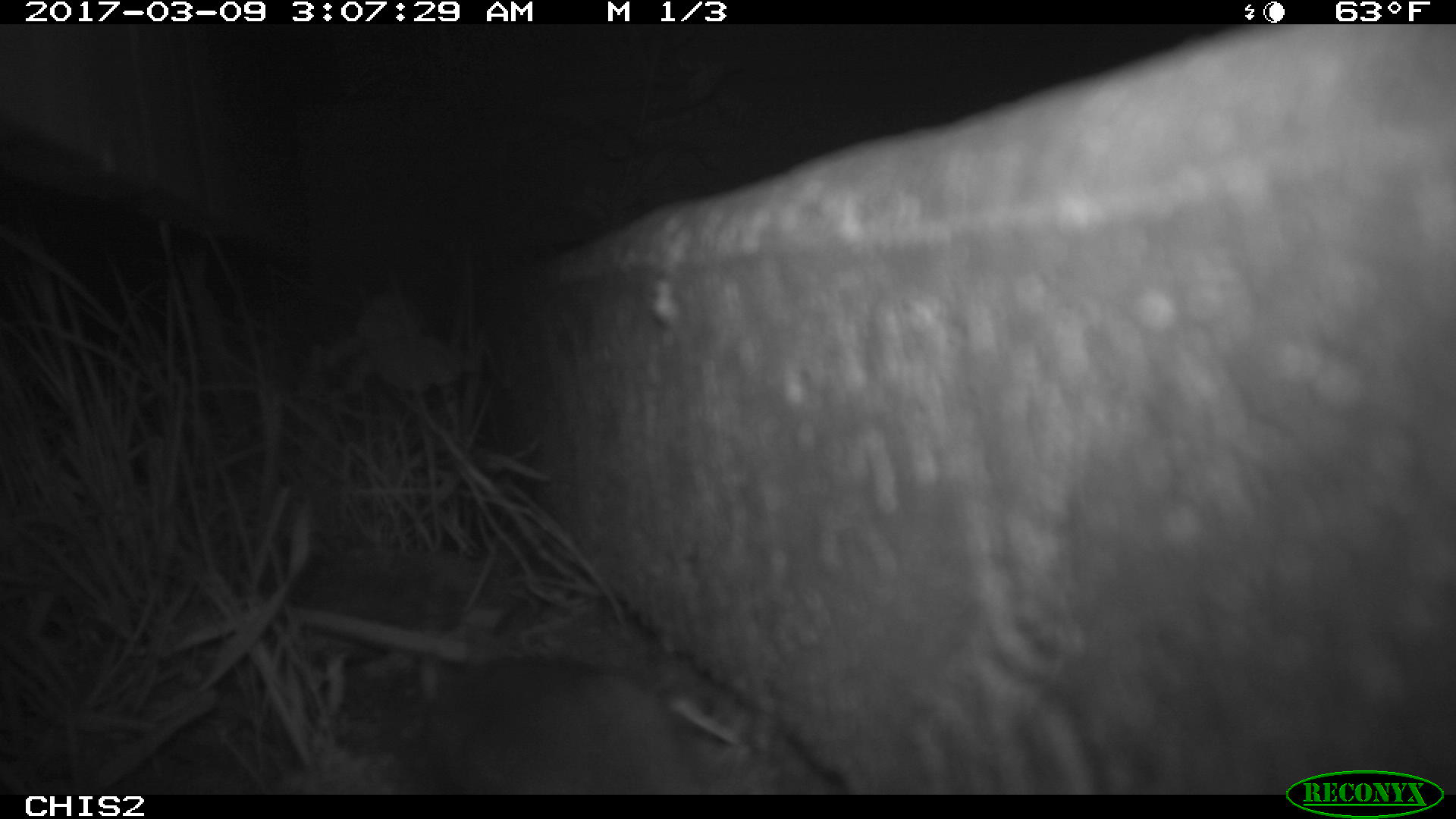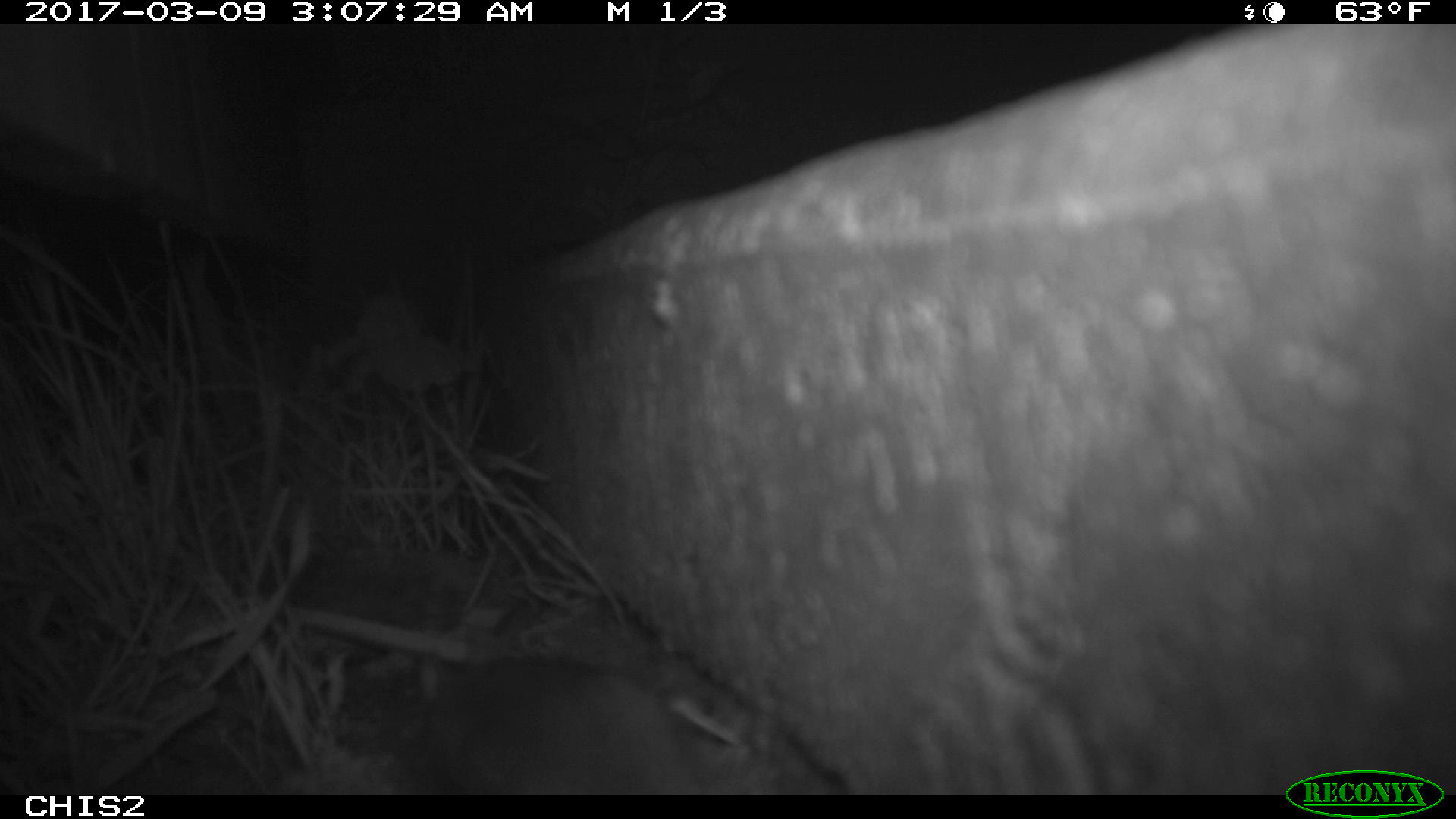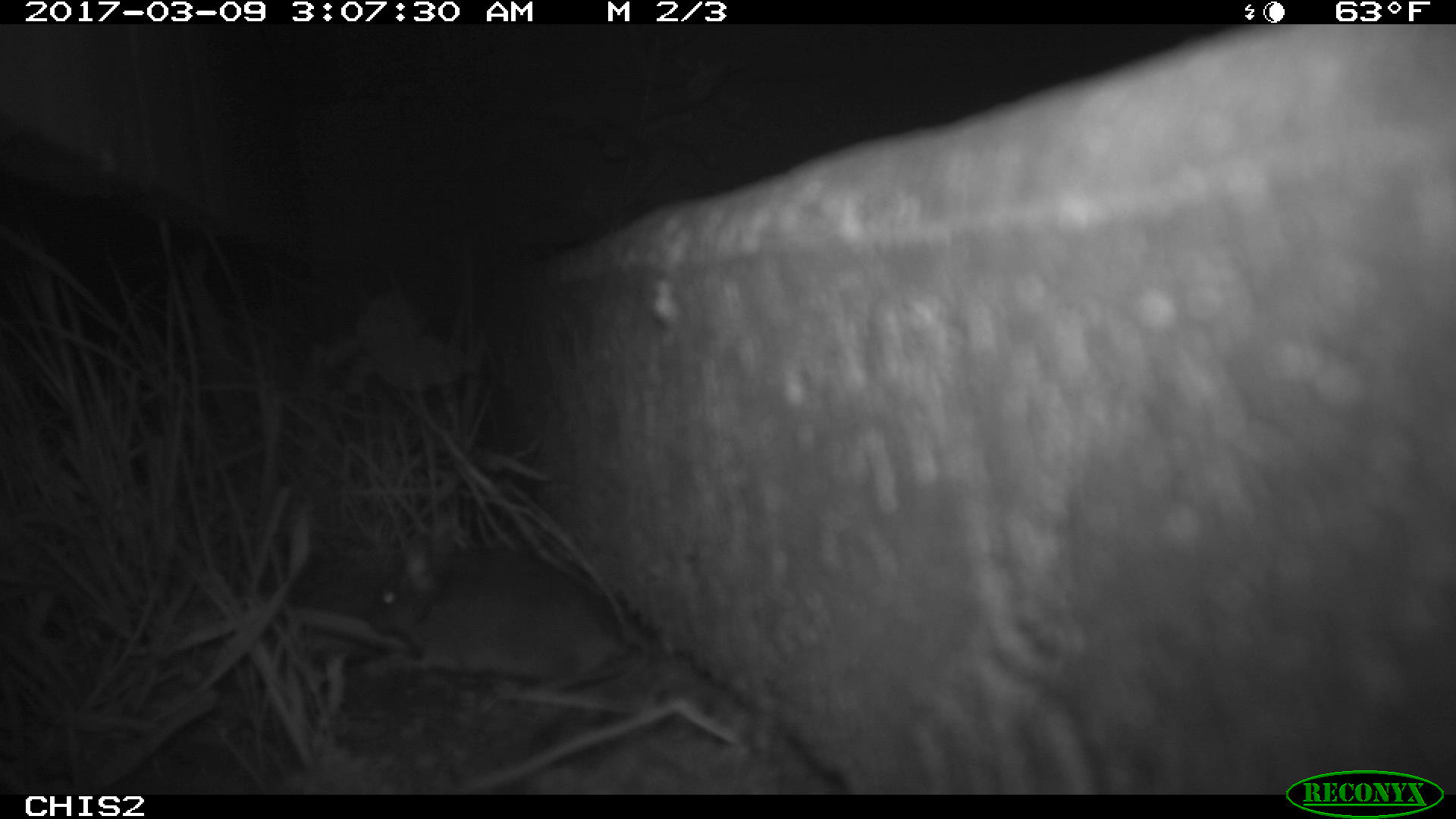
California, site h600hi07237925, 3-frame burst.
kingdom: Animalia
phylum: Chordata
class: Mammalia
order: Rodentia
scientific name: Rodentia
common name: rodent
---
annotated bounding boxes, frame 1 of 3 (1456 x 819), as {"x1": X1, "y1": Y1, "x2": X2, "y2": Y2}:
rodent: {"x1": 416, "y1": 657, "x2": 704, "y2": 794}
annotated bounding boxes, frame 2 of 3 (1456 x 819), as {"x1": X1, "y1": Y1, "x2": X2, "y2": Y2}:
rodent: {"x1": 419, "y1": 647, "x2": 703, "y2": 794}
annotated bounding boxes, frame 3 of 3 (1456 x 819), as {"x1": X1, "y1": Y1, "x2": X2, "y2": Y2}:
rodent: {"x1": 369, "y1": 538, "x2": 624, "y2": 692}